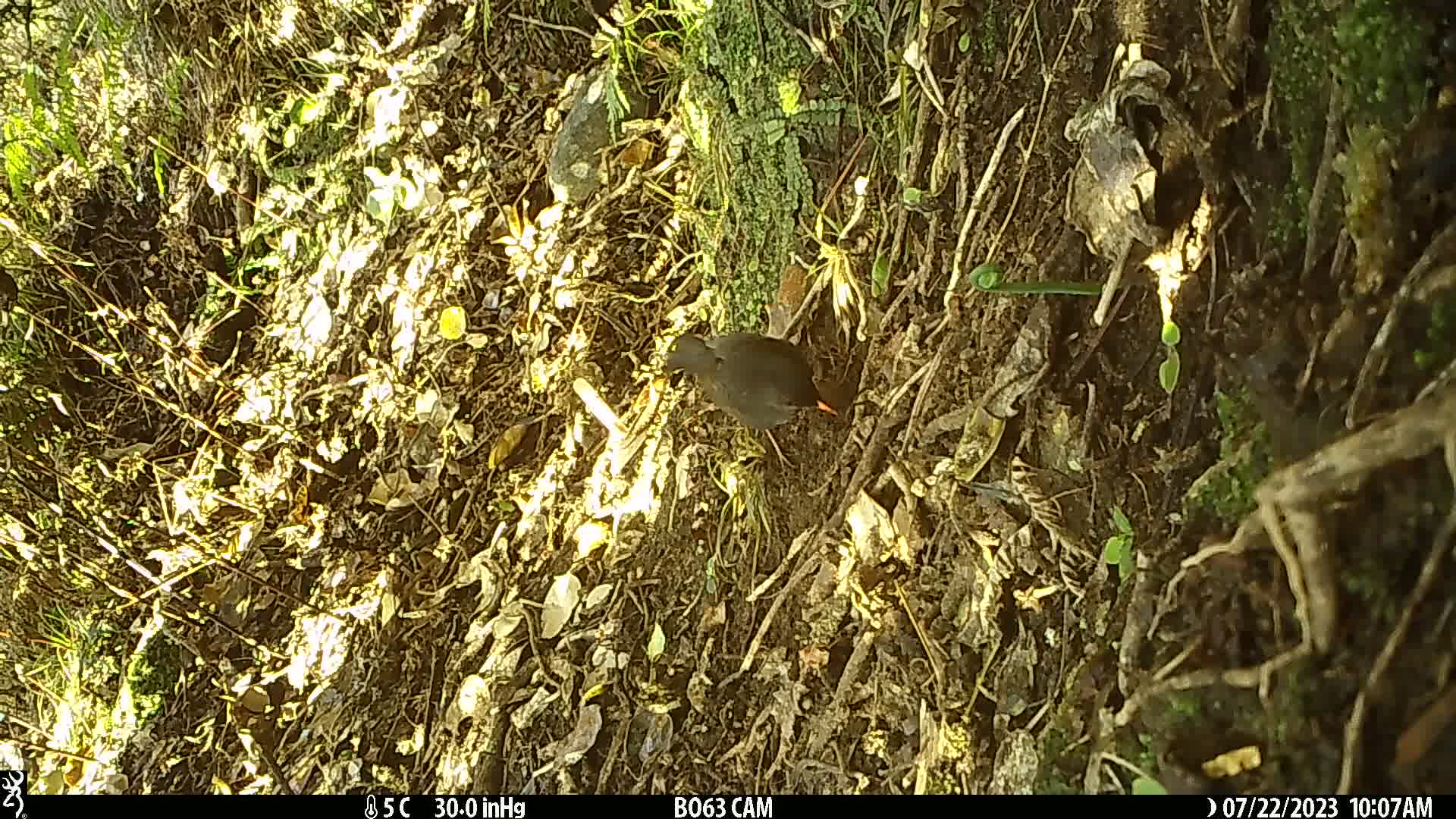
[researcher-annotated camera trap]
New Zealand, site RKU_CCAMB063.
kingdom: Animalia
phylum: Chordata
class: Aves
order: Passeriformes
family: Turdidae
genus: Turdus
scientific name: Turdus merula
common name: eurasian blackbird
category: blackbird